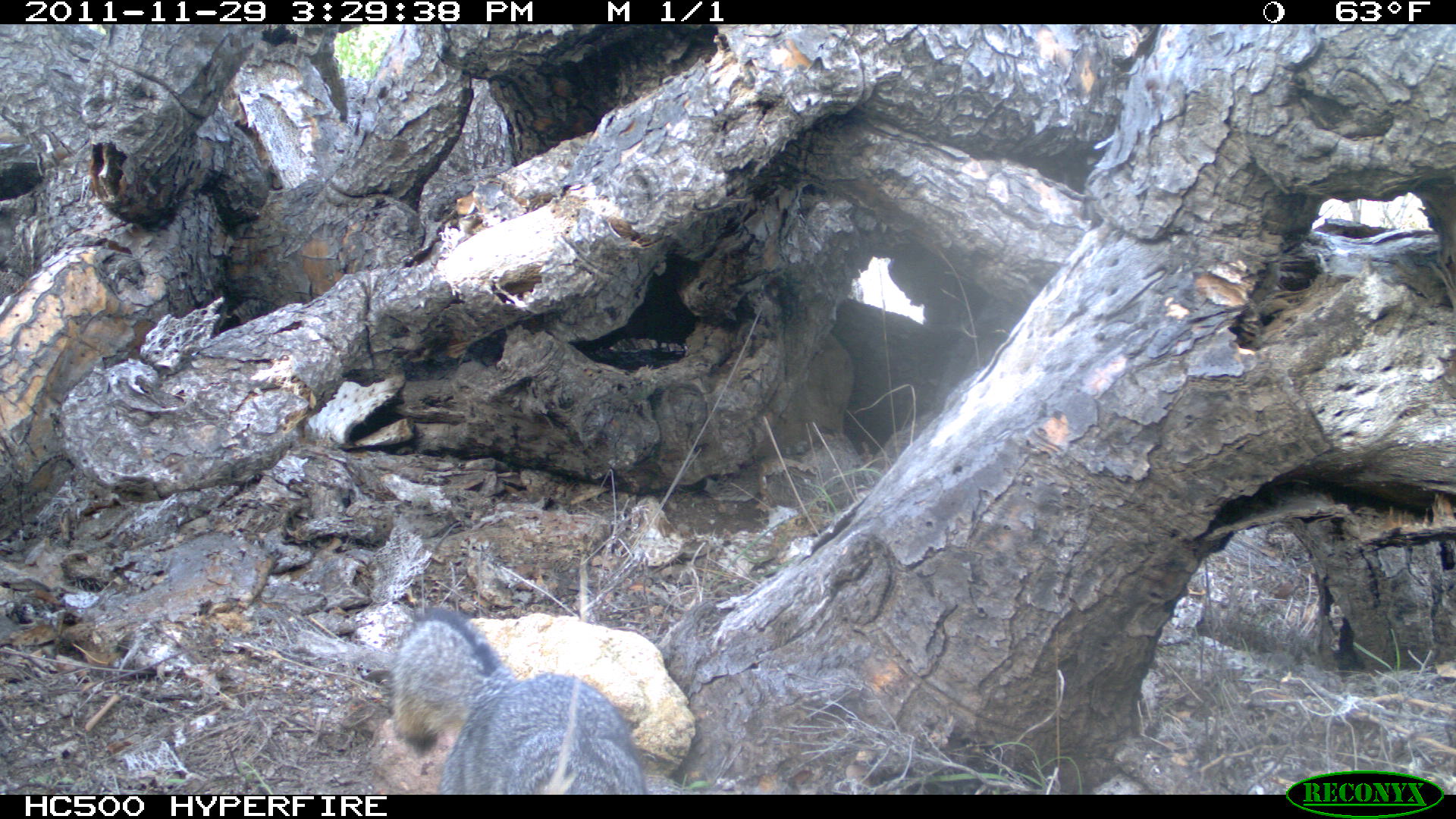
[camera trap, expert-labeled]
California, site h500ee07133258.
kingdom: Animalia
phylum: Chordata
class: Mammalia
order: Carnivora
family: Canidae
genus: Urocyon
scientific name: Urocyon littoralis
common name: island fox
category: fox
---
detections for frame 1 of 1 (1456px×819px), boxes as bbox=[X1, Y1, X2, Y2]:
fox: bbox=[390, 606, 646, 794]